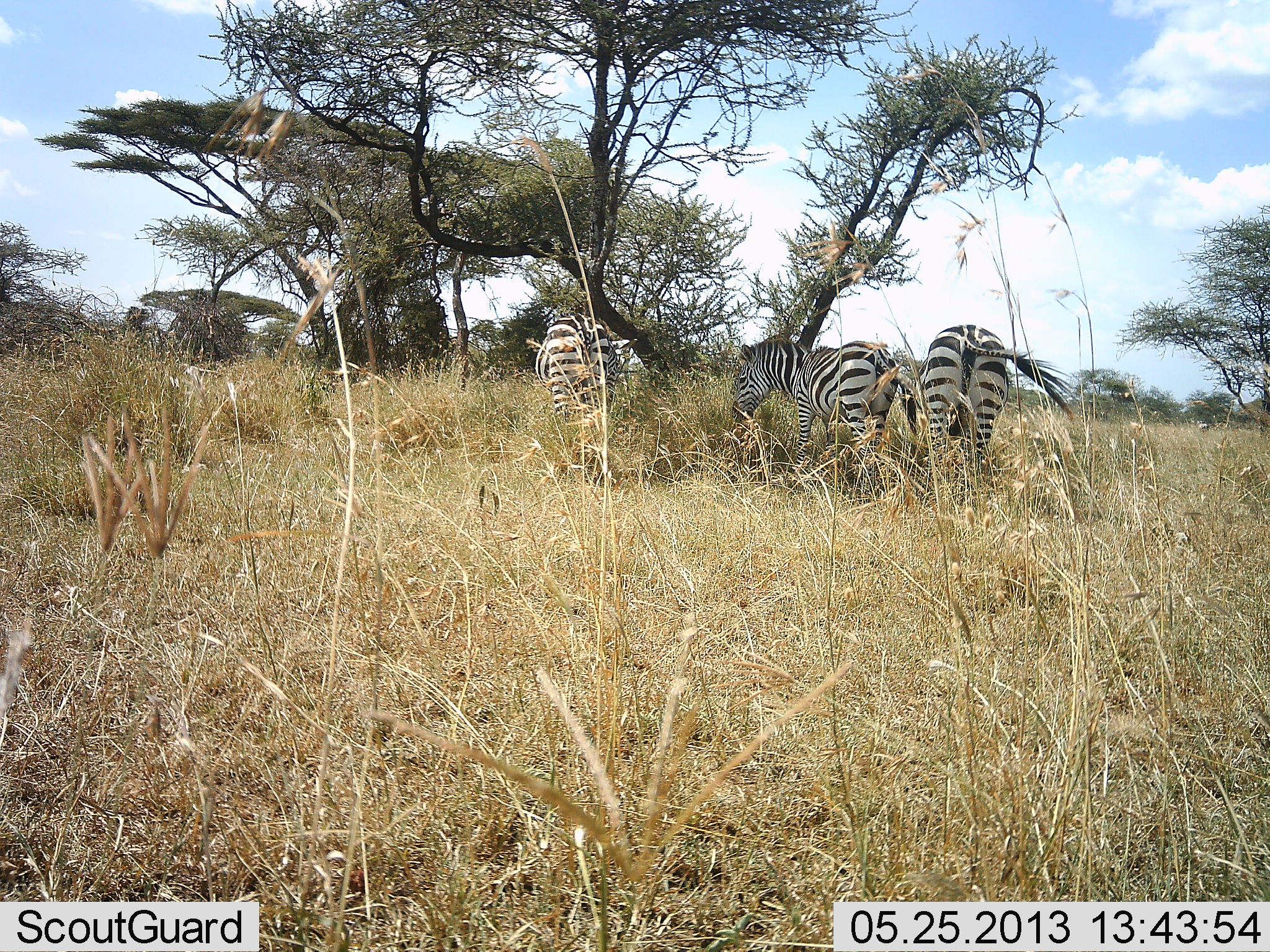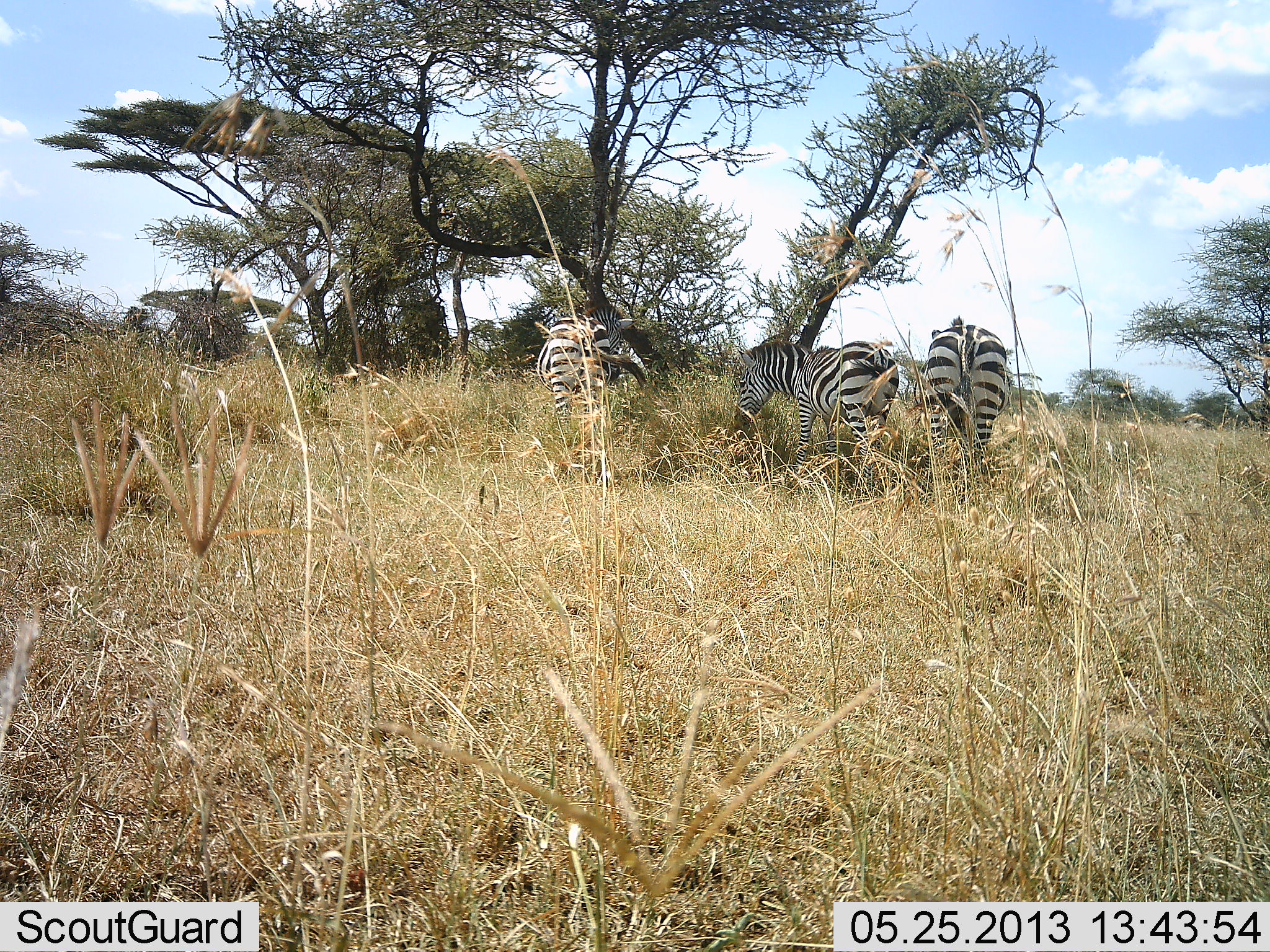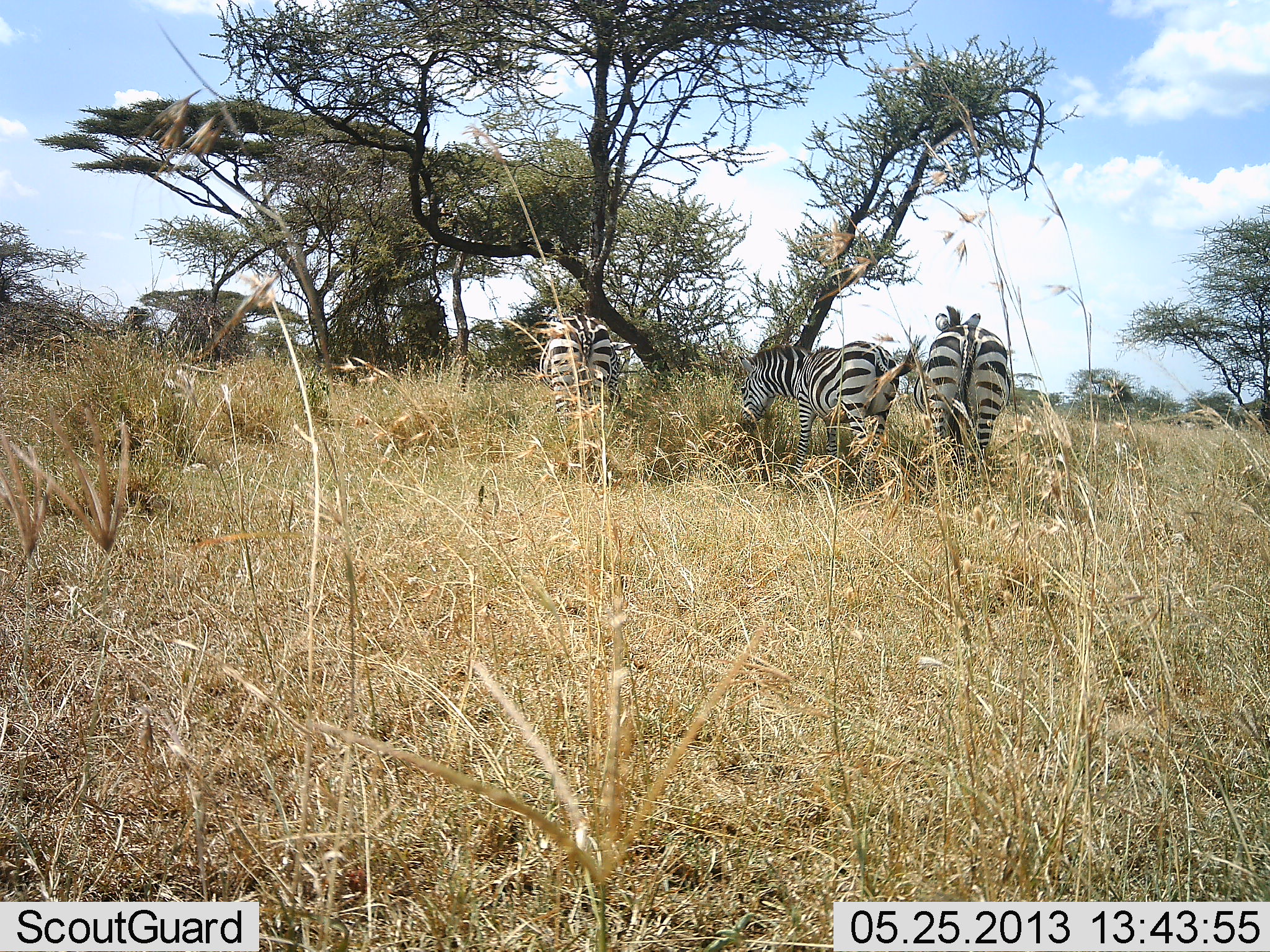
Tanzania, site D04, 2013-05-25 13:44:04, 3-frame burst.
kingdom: Animalia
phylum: Chordata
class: Mammalia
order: Perissodactyla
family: Equidae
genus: Equus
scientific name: Equus quagga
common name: plains zebra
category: zebra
Zebra (plains zebra) (Equus quagga), count 3. Behavior (volunteer vote fractions): standing 60%, resting 0%, moving 5%, interacting 5%. Young present (vote fraction): 0%. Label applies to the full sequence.